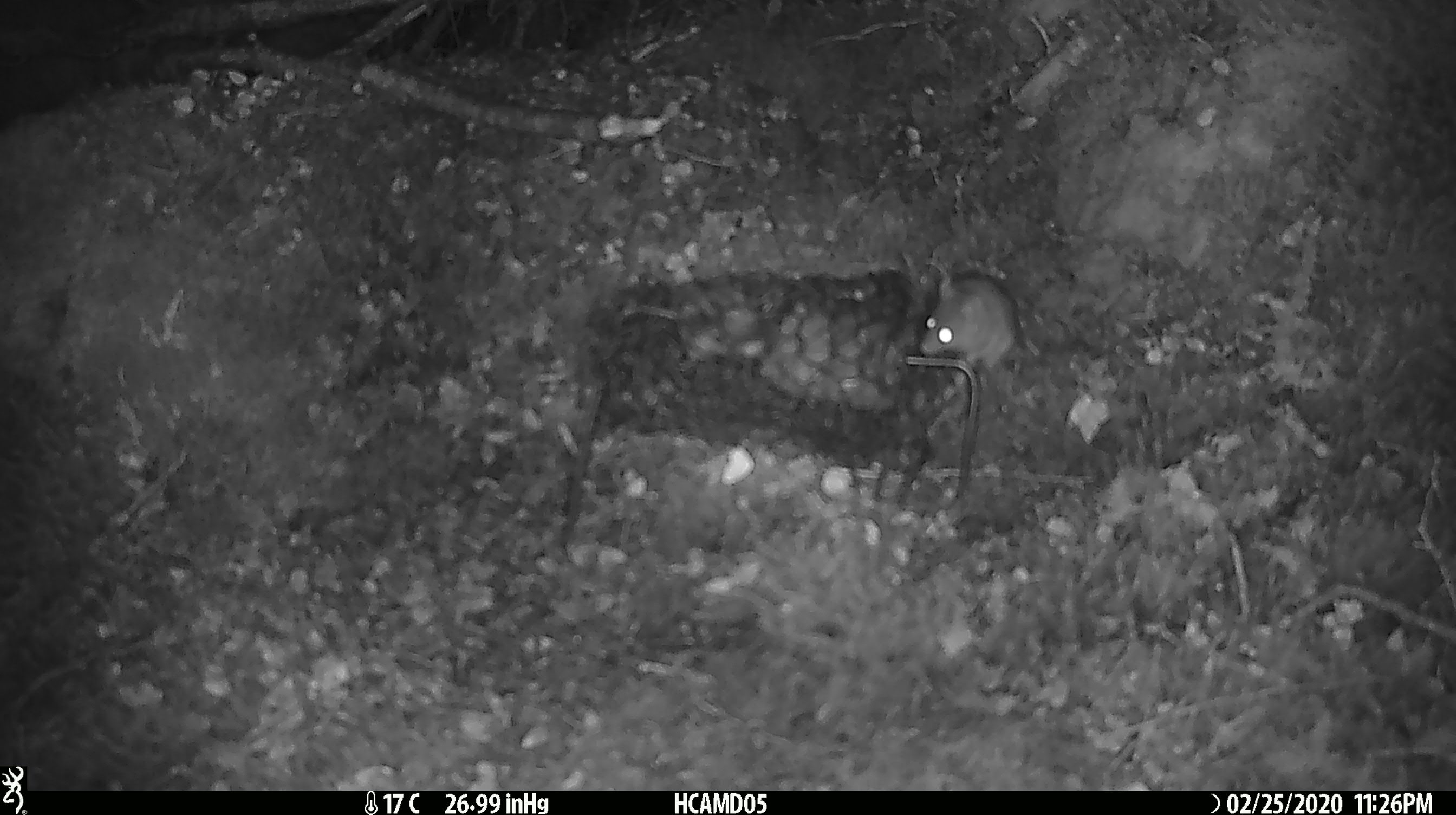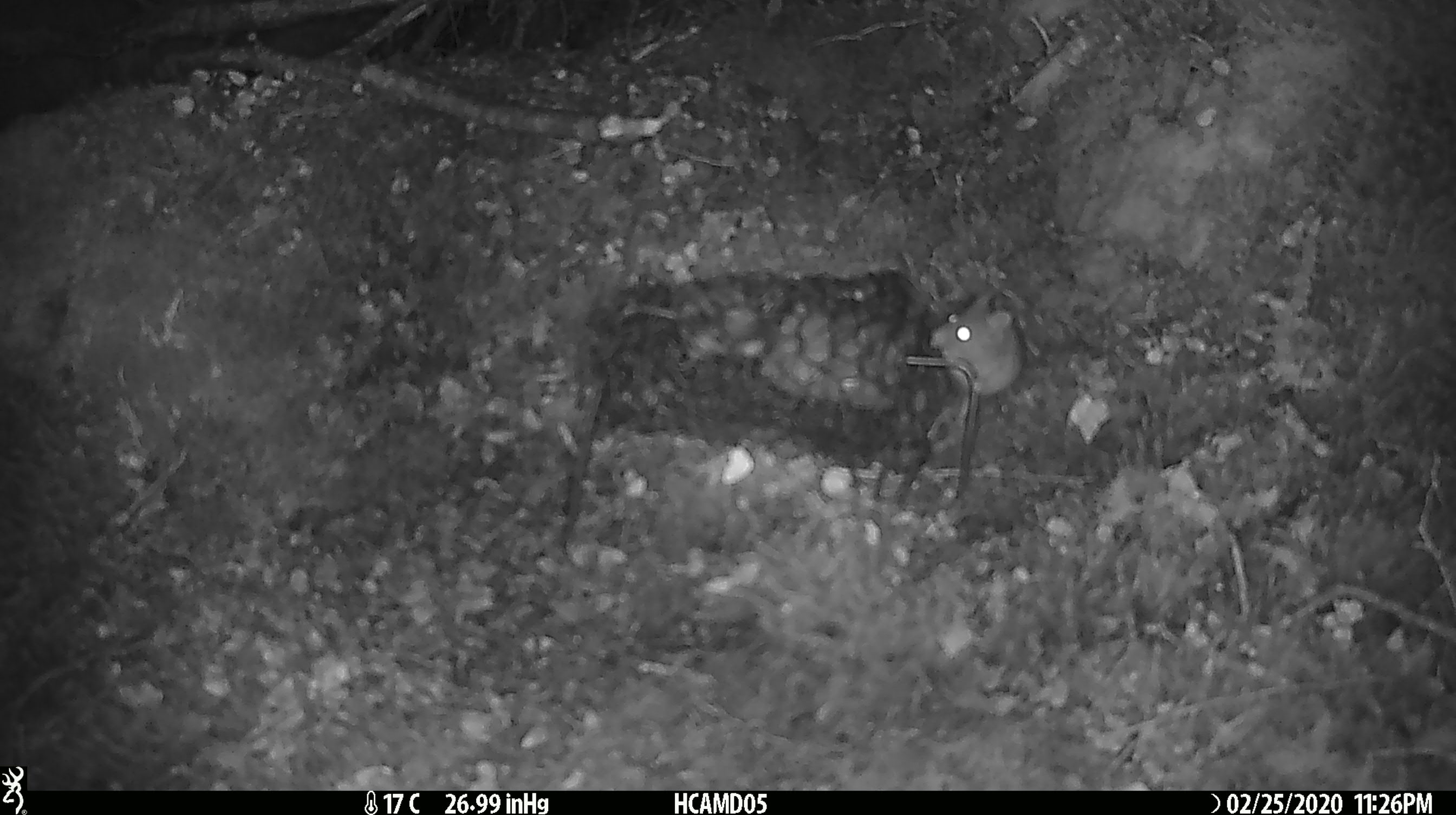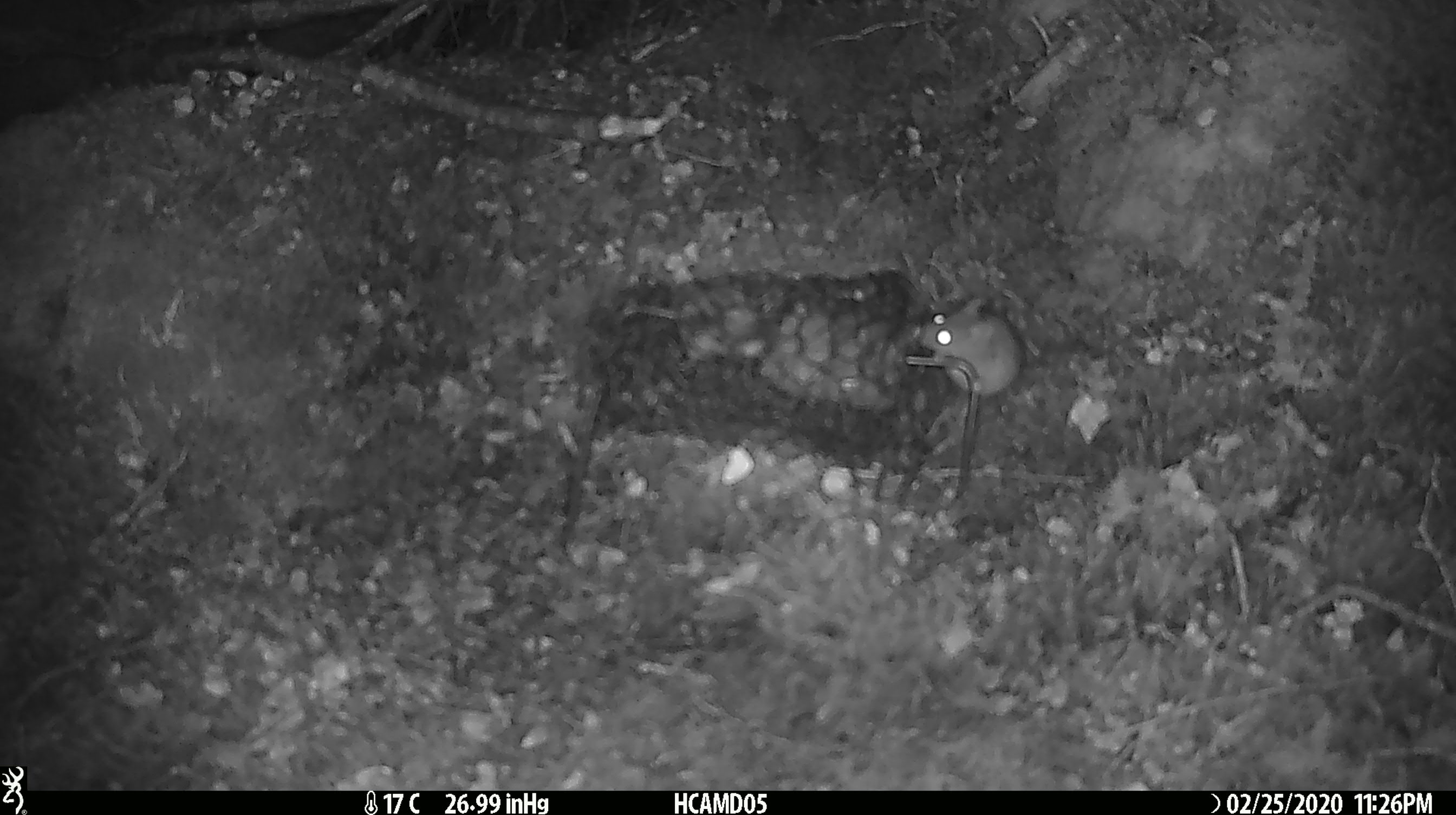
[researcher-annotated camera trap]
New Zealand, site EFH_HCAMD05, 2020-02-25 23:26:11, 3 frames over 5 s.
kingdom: Animalia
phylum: Chordata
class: Mammalia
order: Rodentia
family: Muridae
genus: Mus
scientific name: Mus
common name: mouse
Mouse (Mus).